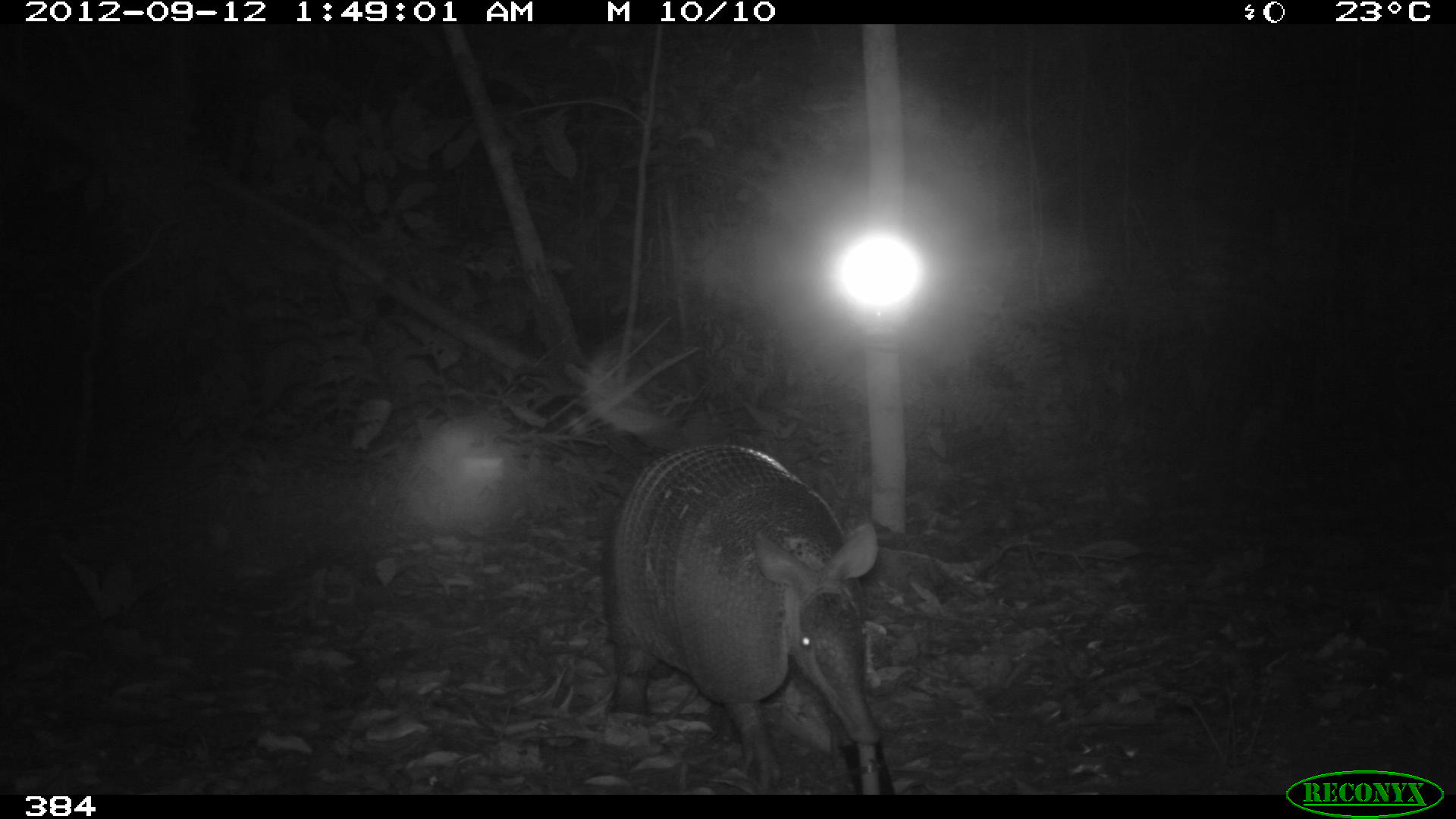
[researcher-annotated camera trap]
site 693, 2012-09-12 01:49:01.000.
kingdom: Animalia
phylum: Chordata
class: Mammalia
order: Cingulata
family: Dasypodidae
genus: Dasypus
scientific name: Dasypus novemcinctus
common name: nine-banded armadillo